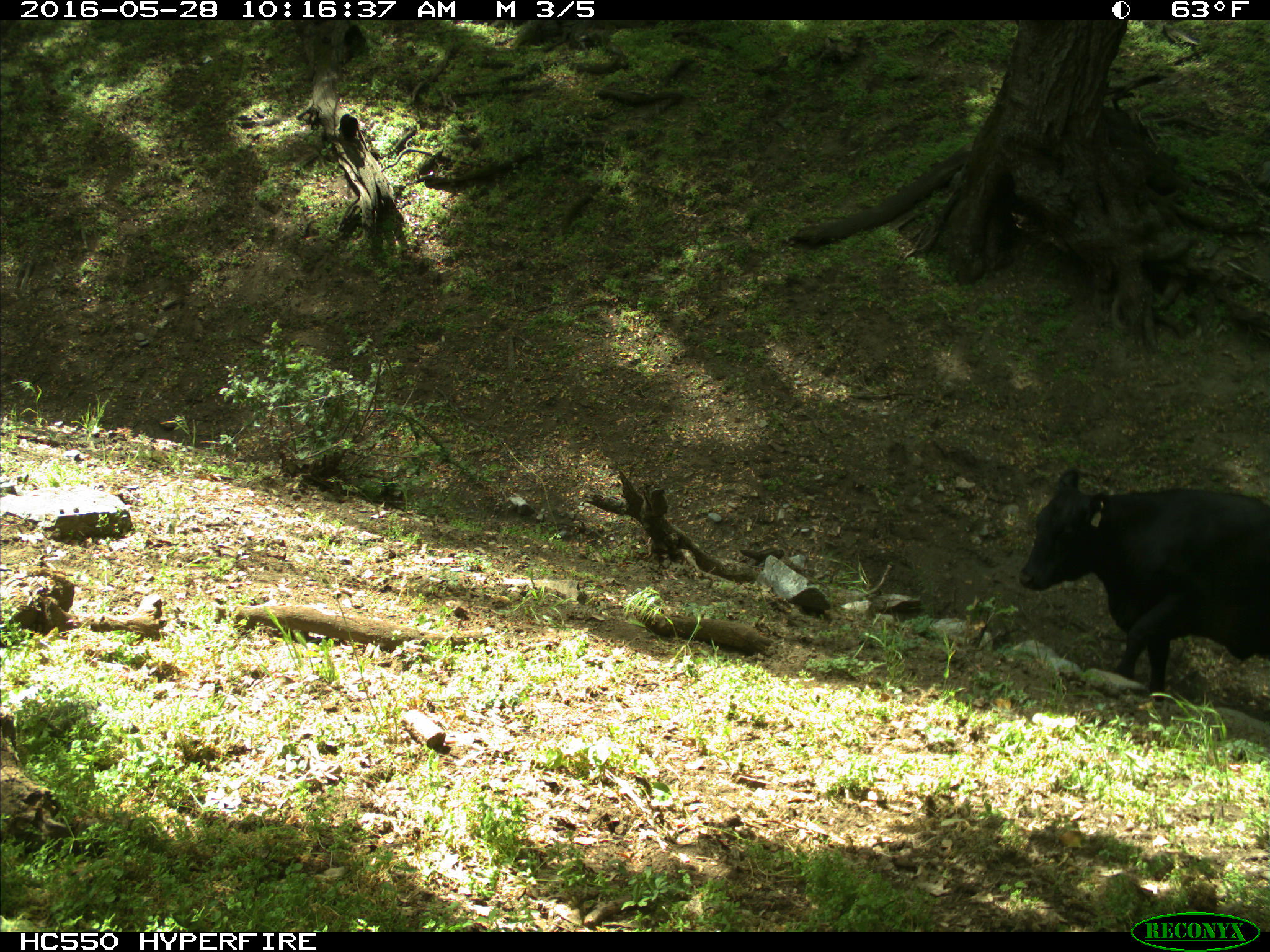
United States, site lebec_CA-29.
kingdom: Animalia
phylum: Chordata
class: Mammalia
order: Artiodactyla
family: Bovidae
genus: Bos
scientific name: Bos taurus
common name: domestic cow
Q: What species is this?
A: Bos taurus (domestic cow).